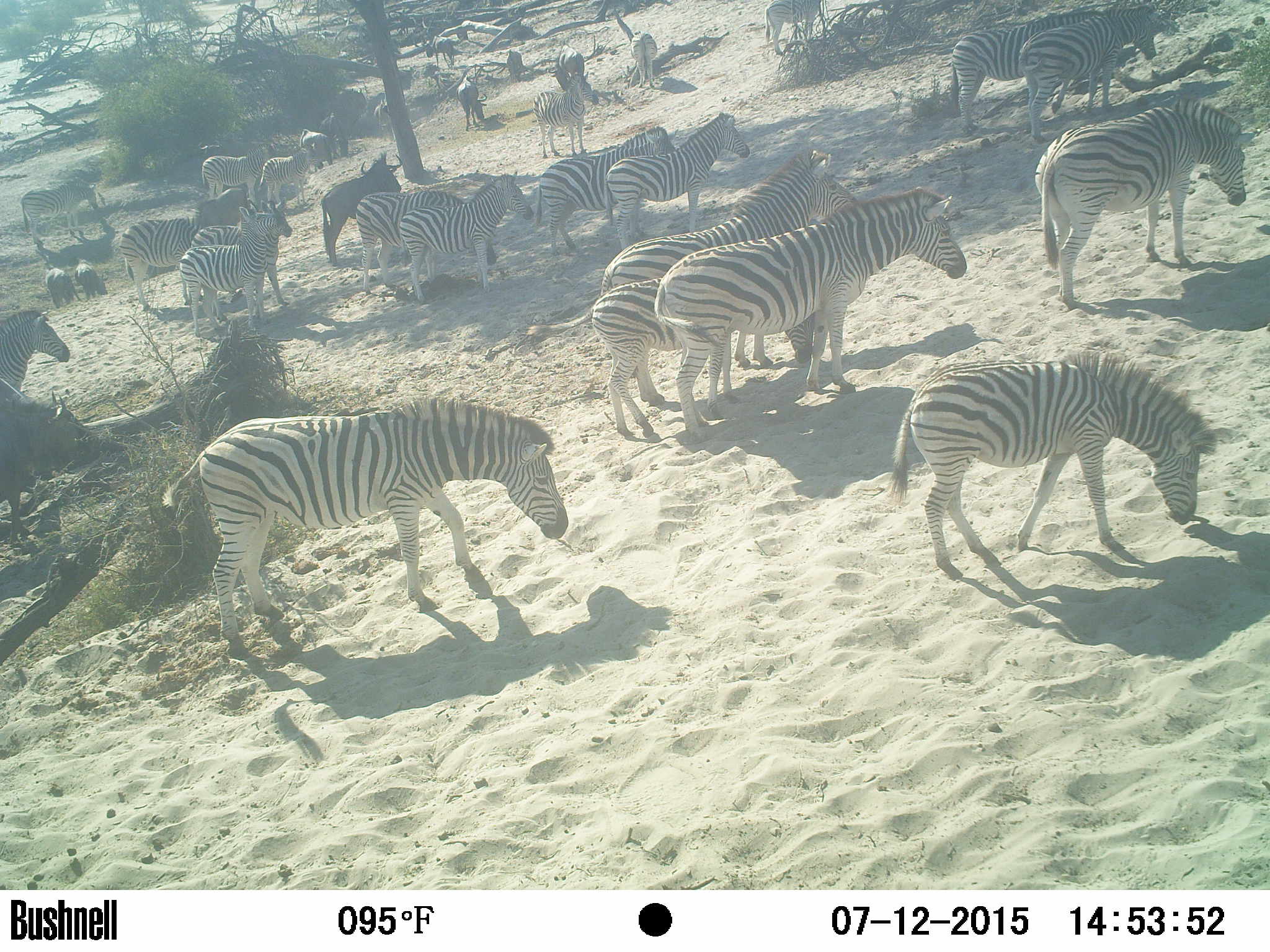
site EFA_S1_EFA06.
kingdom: Animalia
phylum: Chordata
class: Mammalia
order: Artiodactyla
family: Bovidae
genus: Connochaetes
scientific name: Connochaetes taurinus taurinus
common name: blue wildebeest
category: wildebeestblue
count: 9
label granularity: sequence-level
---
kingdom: Animalia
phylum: Chordata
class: Mammalia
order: Perissodactyla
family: Equidae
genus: Equus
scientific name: Equus quagga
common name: plains zebra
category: zebraplains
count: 11-50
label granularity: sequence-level